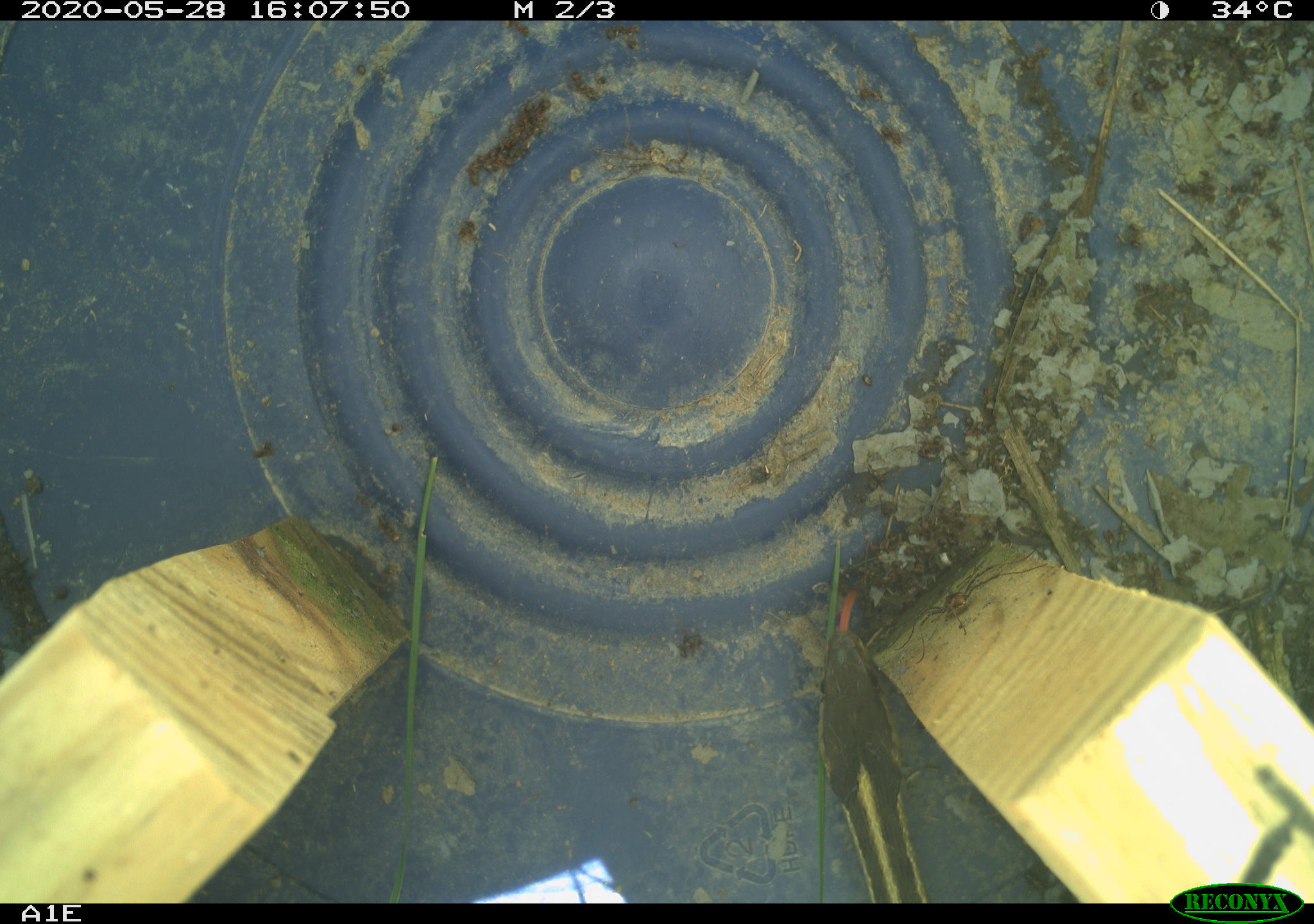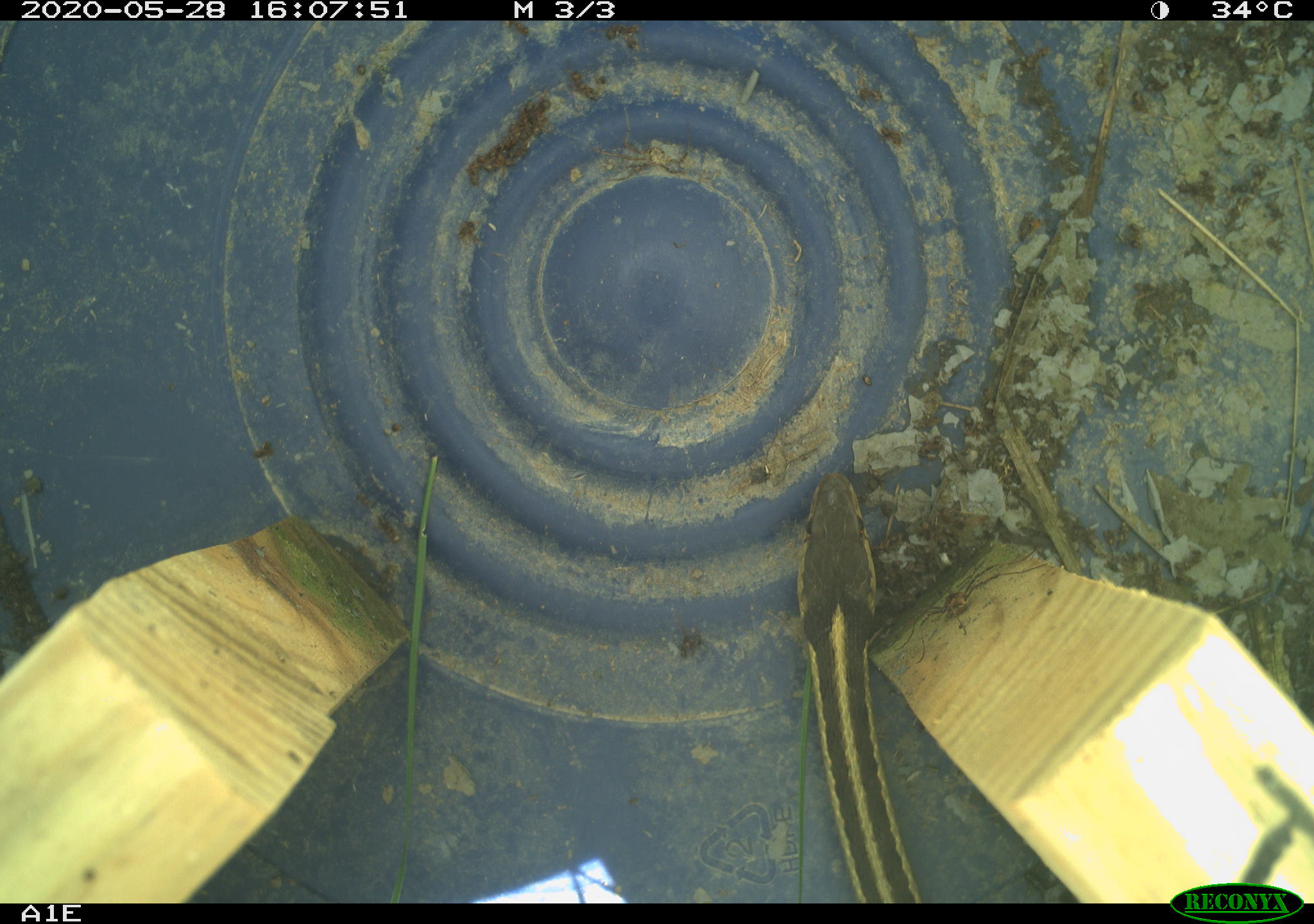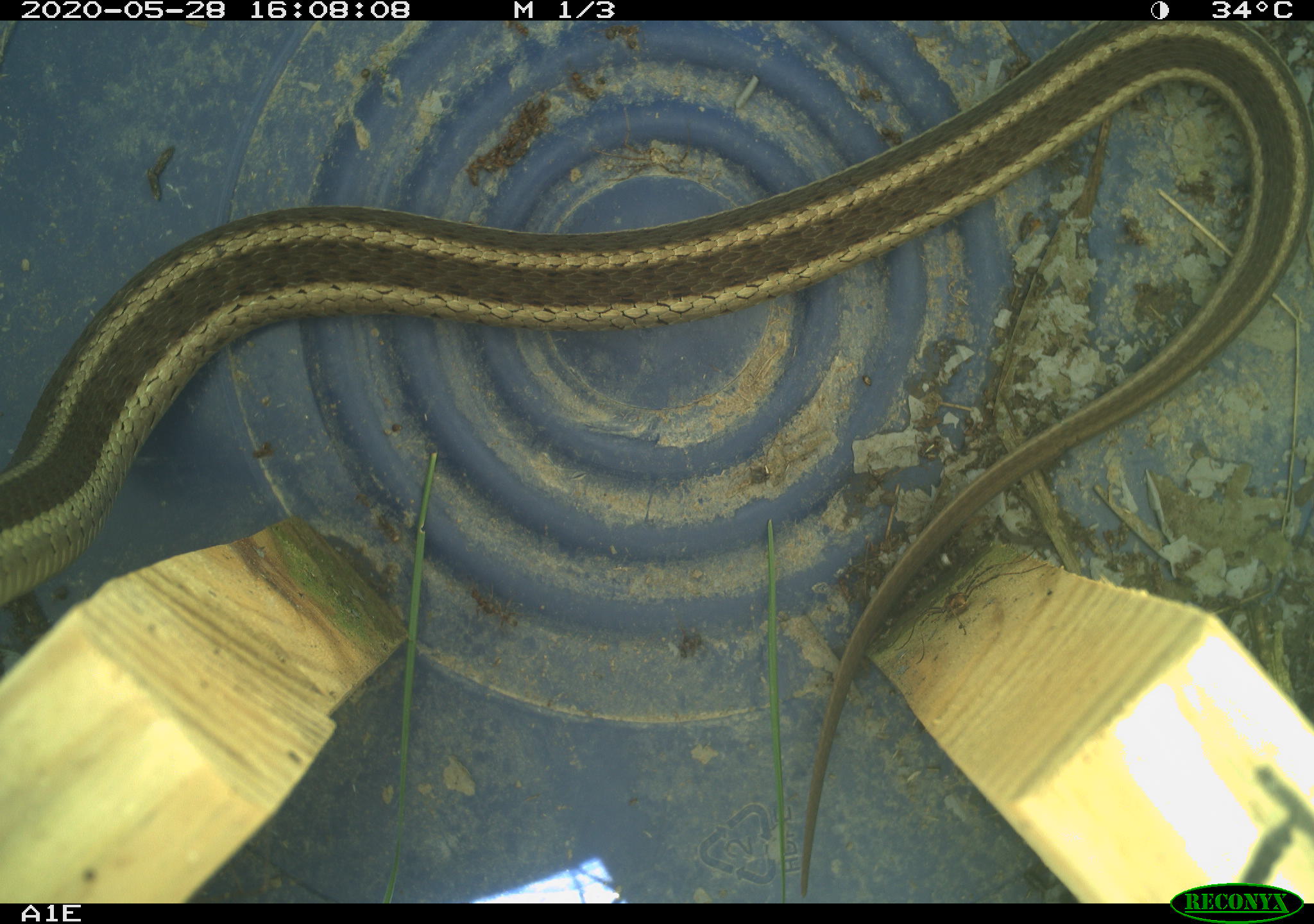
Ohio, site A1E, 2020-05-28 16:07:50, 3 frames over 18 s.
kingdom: Animalia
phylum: Chordata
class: Reptilia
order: Squamata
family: Colubridae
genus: Thamnophis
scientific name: Thamnophis sirtalis sirtalis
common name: eastern gartersnake